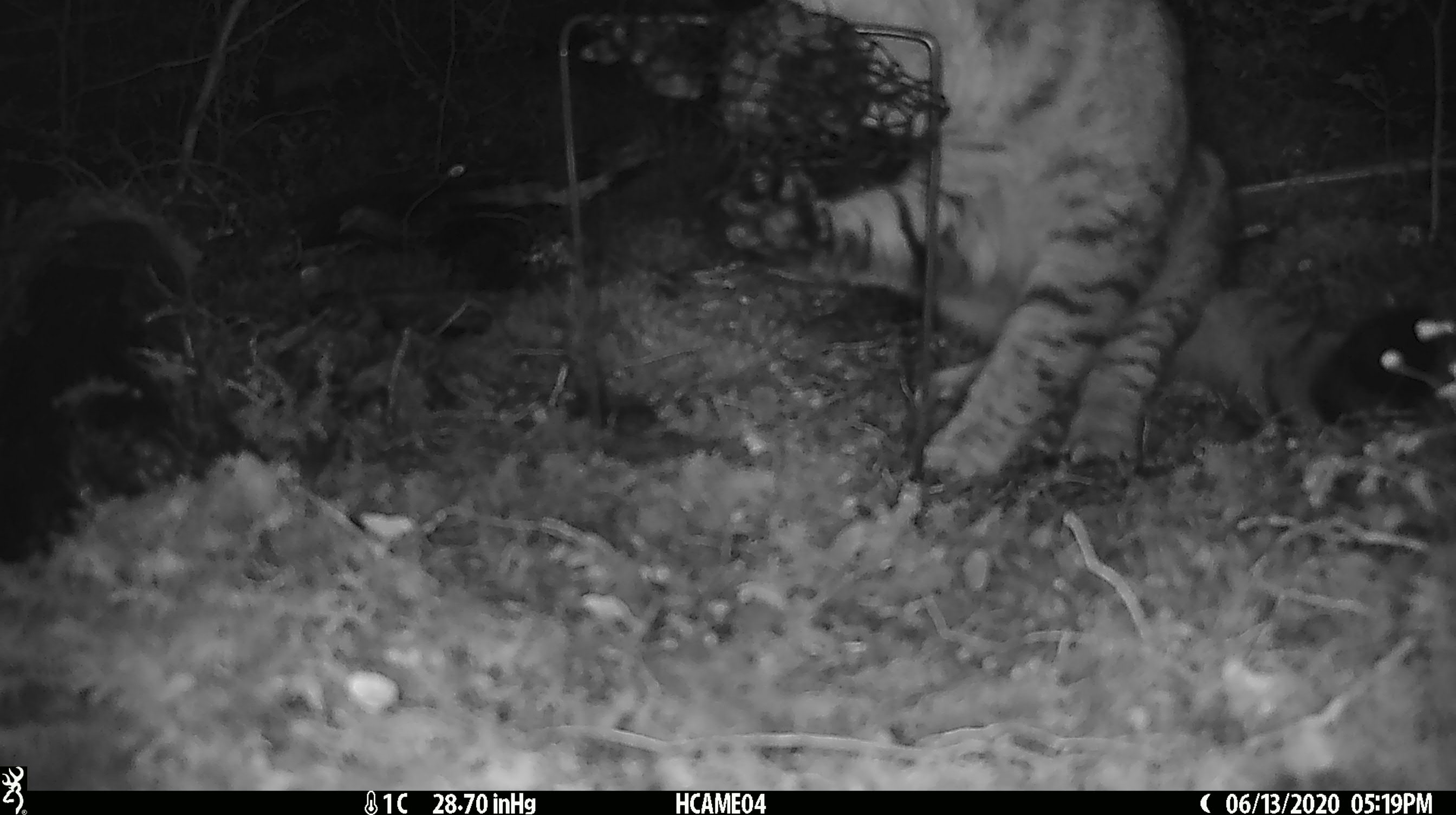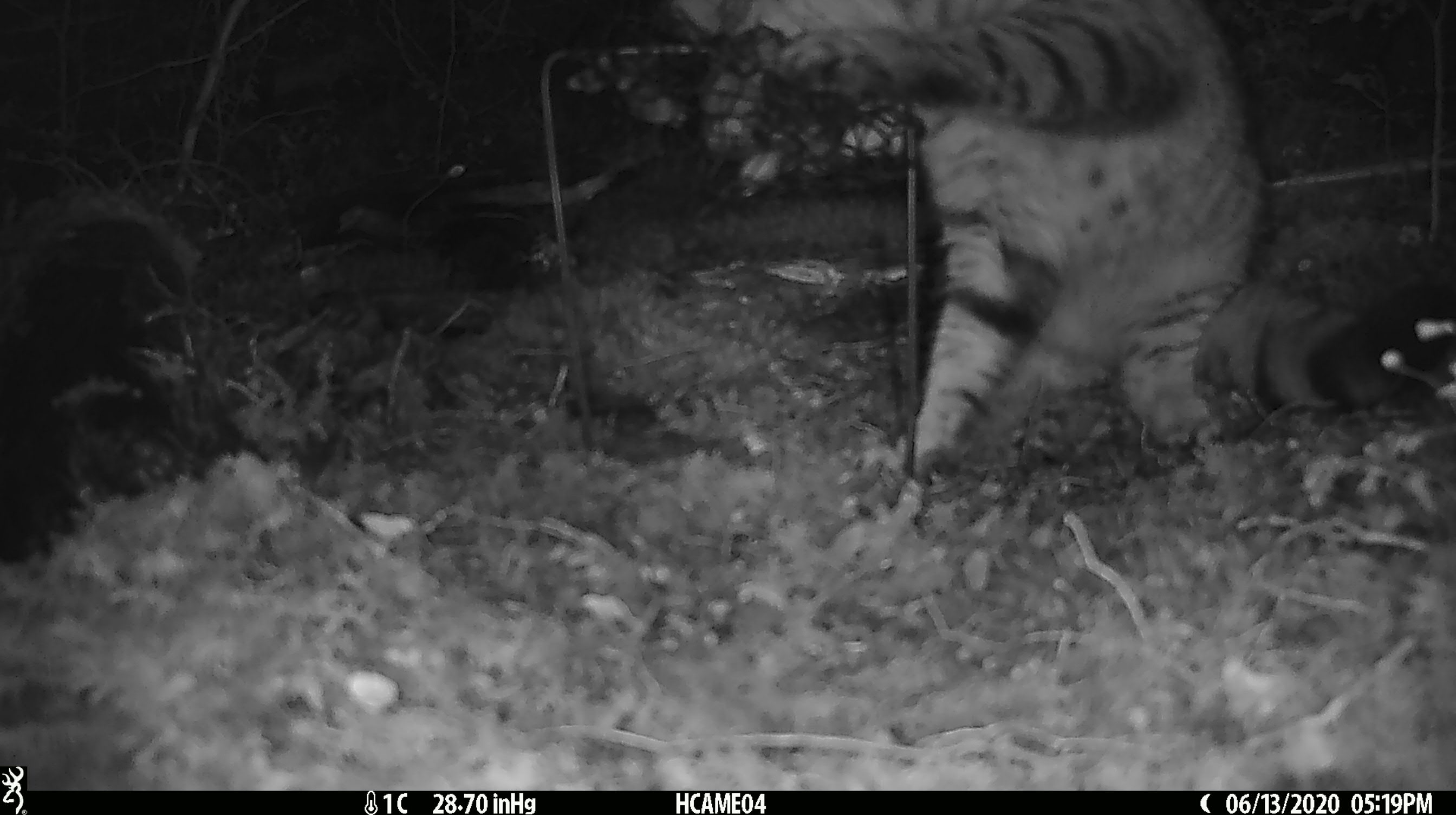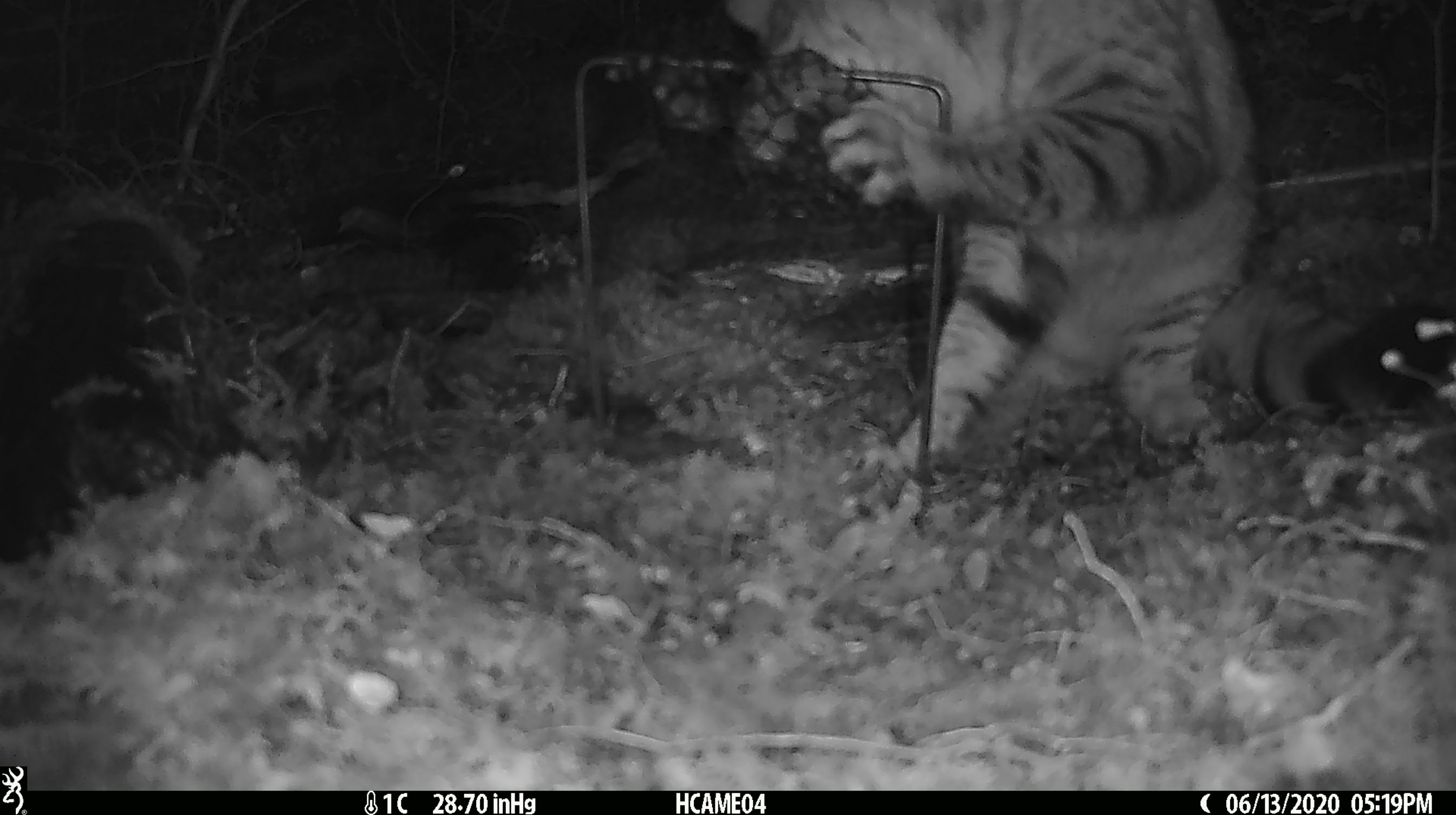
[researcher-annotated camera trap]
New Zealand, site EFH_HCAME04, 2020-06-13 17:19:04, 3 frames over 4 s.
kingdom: Animalia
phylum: Chordata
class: Mammalia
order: Carnivora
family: Felidae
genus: Felis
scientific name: Felis catus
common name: domestic cat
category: cat